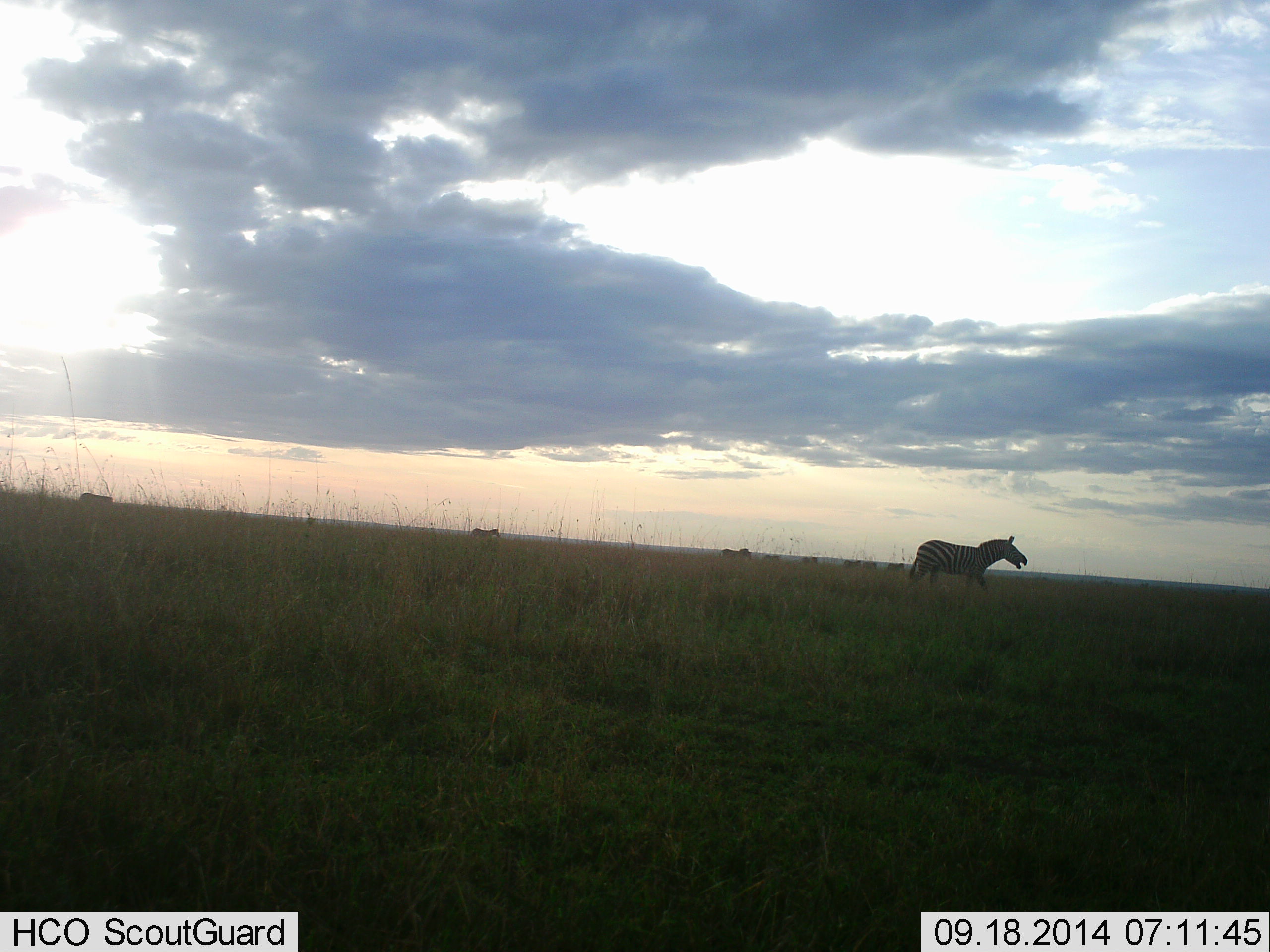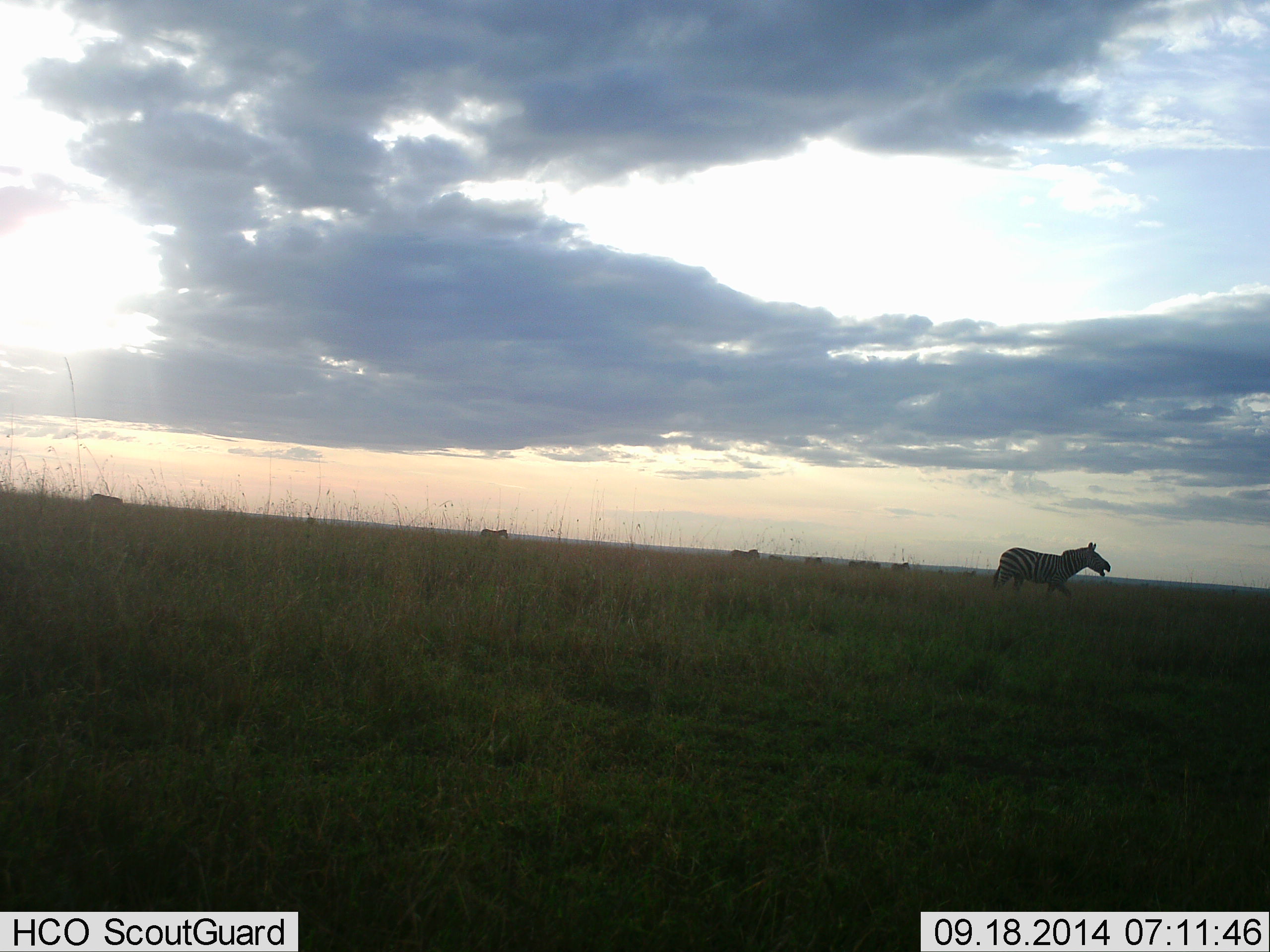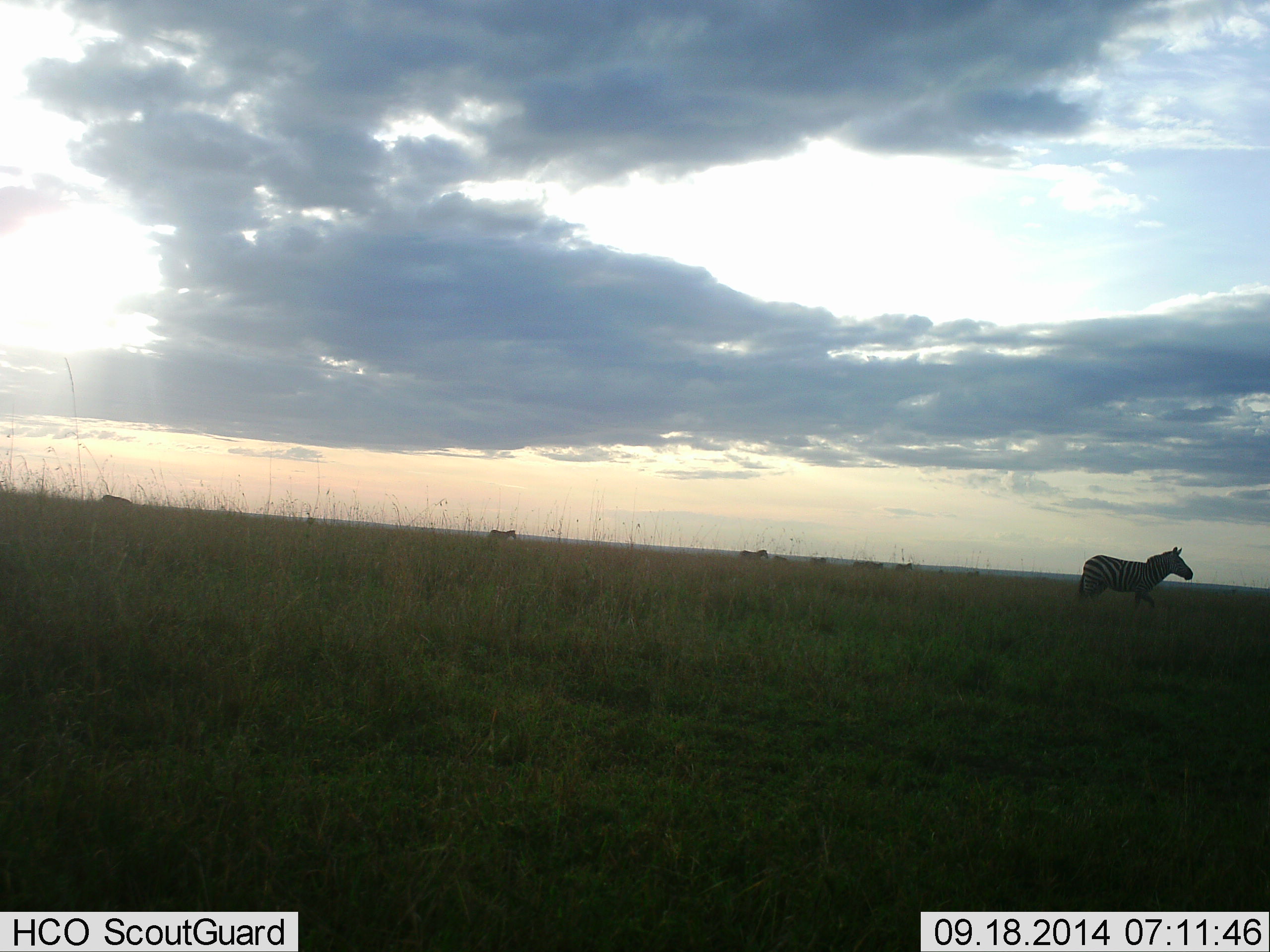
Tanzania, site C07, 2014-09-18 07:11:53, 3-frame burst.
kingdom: Animalia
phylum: Chordata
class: Mammalia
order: Perissodactyla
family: Equidae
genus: Equus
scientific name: Equus quagga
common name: plains zebra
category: zebra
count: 9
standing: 0%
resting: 0%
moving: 100%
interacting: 10%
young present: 0%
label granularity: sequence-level